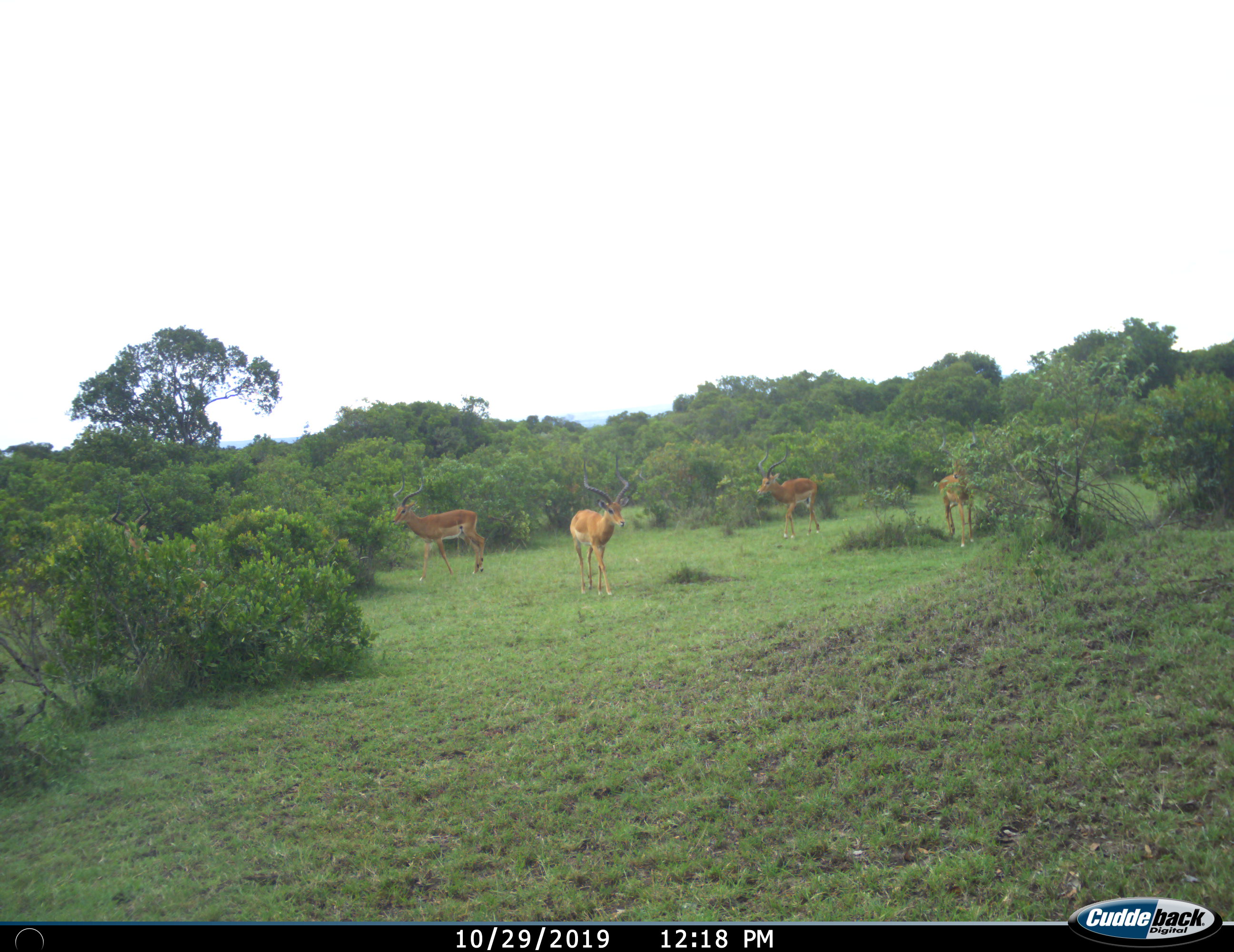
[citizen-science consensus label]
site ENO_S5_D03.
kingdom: Animalia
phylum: Chordata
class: Mammalia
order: Artiodactyla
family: Bovidae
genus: Aepyceros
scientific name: Aepyceros melampus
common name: impala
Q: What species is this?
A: Impala (Aepyceros melampus).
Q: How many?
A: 4.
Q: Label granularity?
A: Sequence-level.